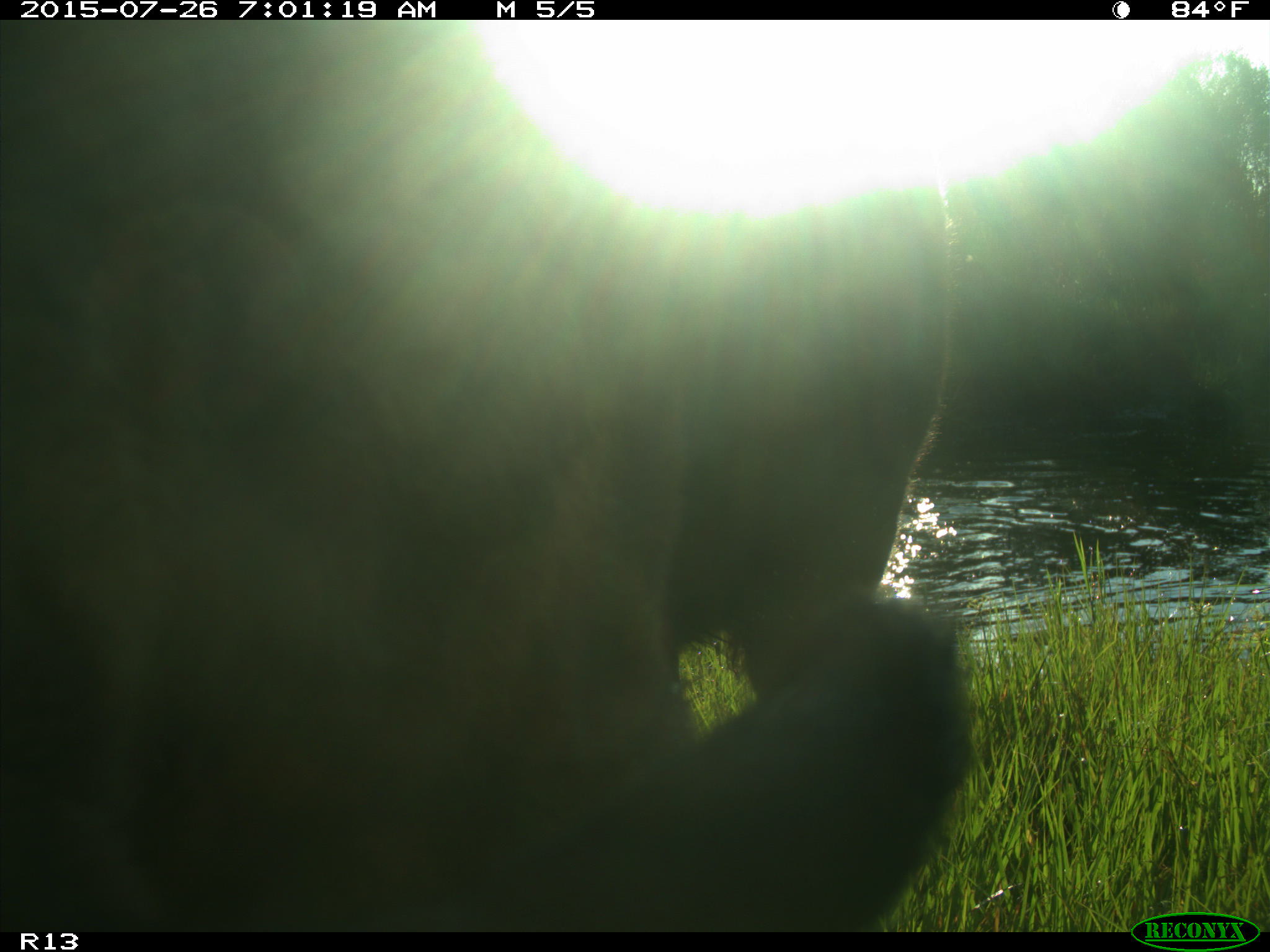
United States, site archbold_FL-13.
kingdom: Animalia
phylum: Chordata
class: Mammalia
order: Artiodactyla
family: Bovidae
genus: Bos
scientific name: Bos taurus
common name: domestic cow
Bos taurus (domestic cow).